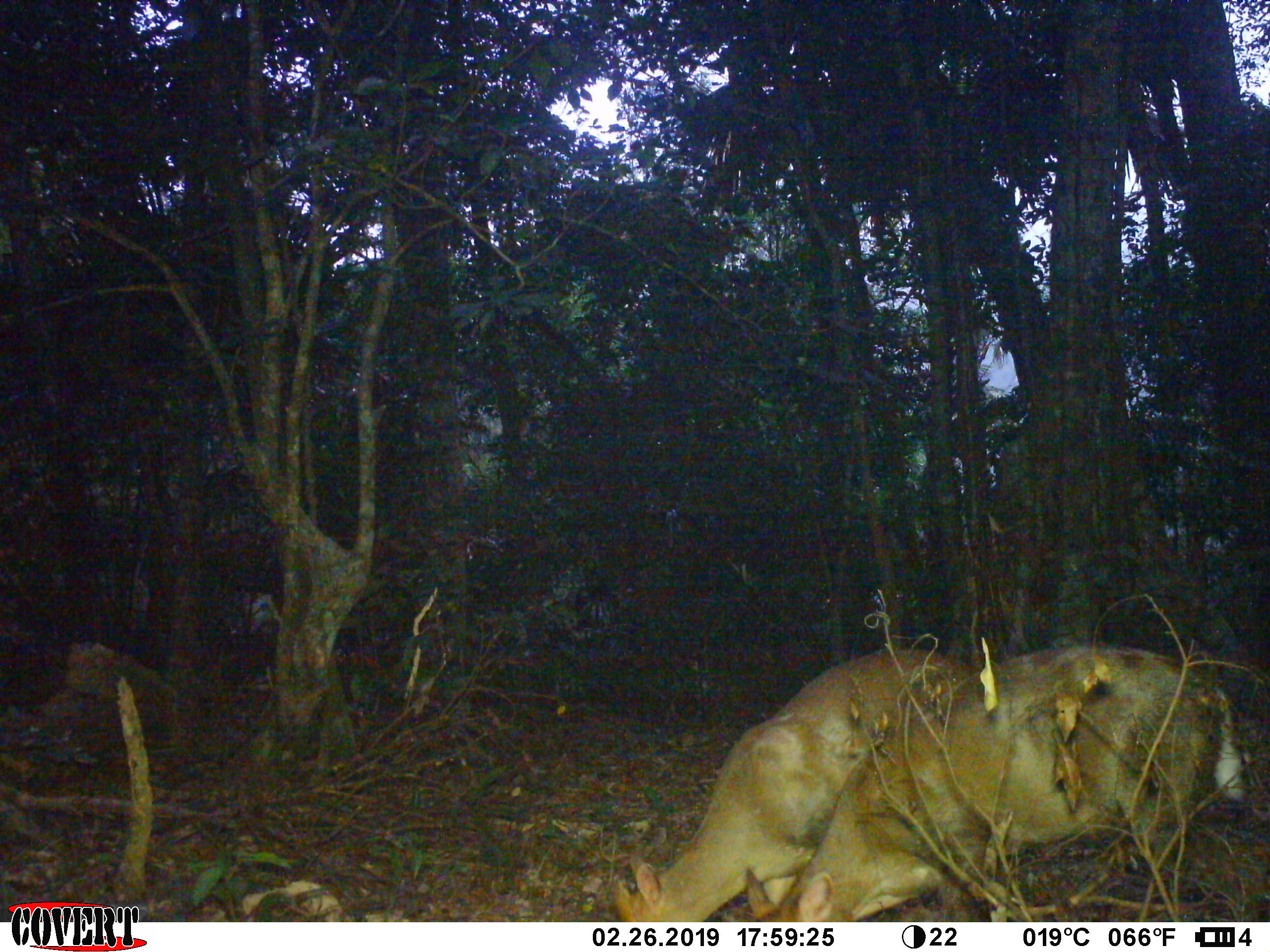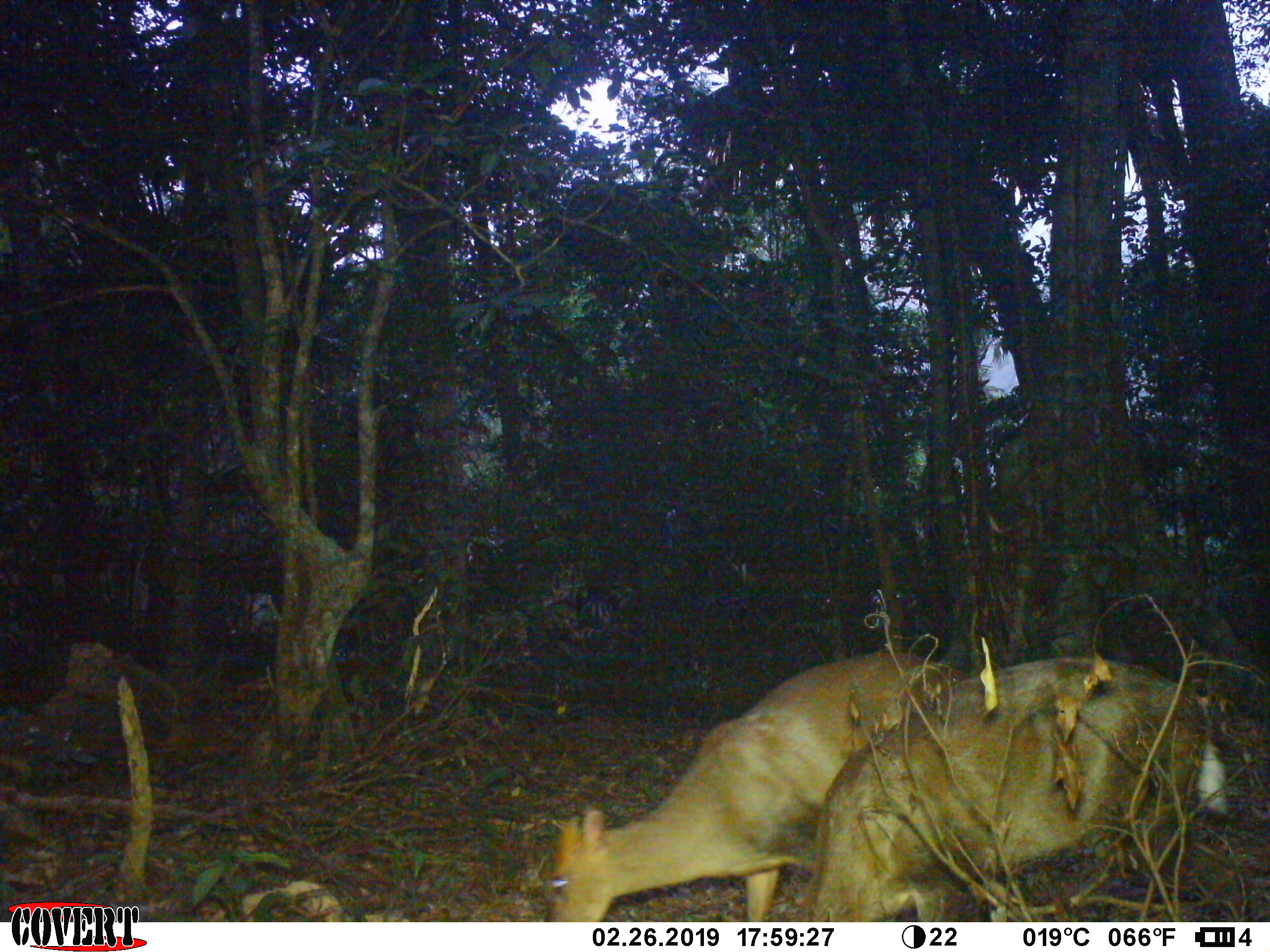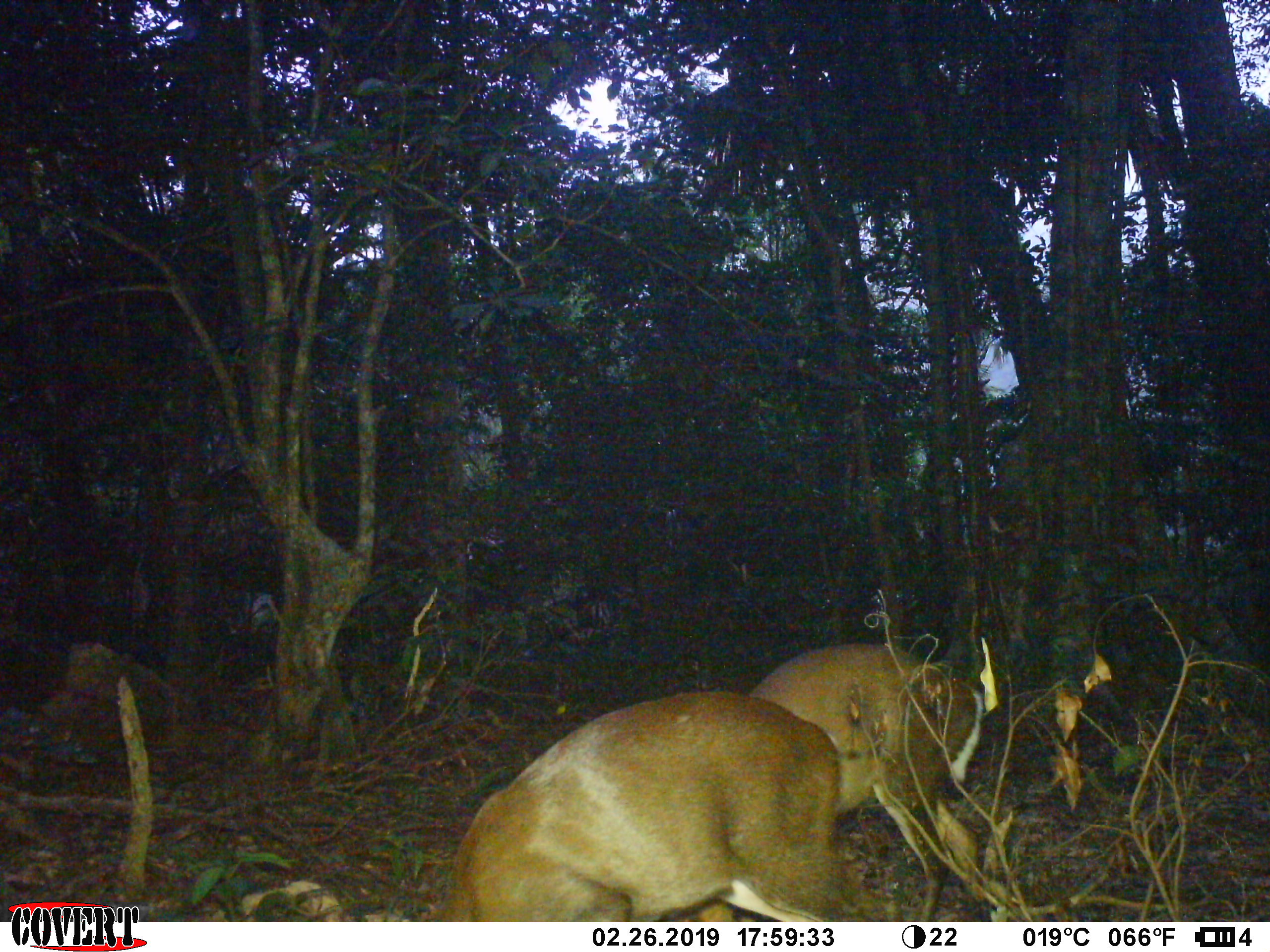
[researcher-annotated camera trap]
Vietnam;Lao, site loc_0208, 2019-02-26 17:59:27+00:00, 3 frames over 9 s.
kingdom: Animalia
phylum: Chordata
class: Mammalia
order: Artiodactyla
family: Cervidae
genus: Muntiacus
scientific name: Muntiacus rooseveltorum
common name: roosevelt's muntjac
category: roosevelts muntjac group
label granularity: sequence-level